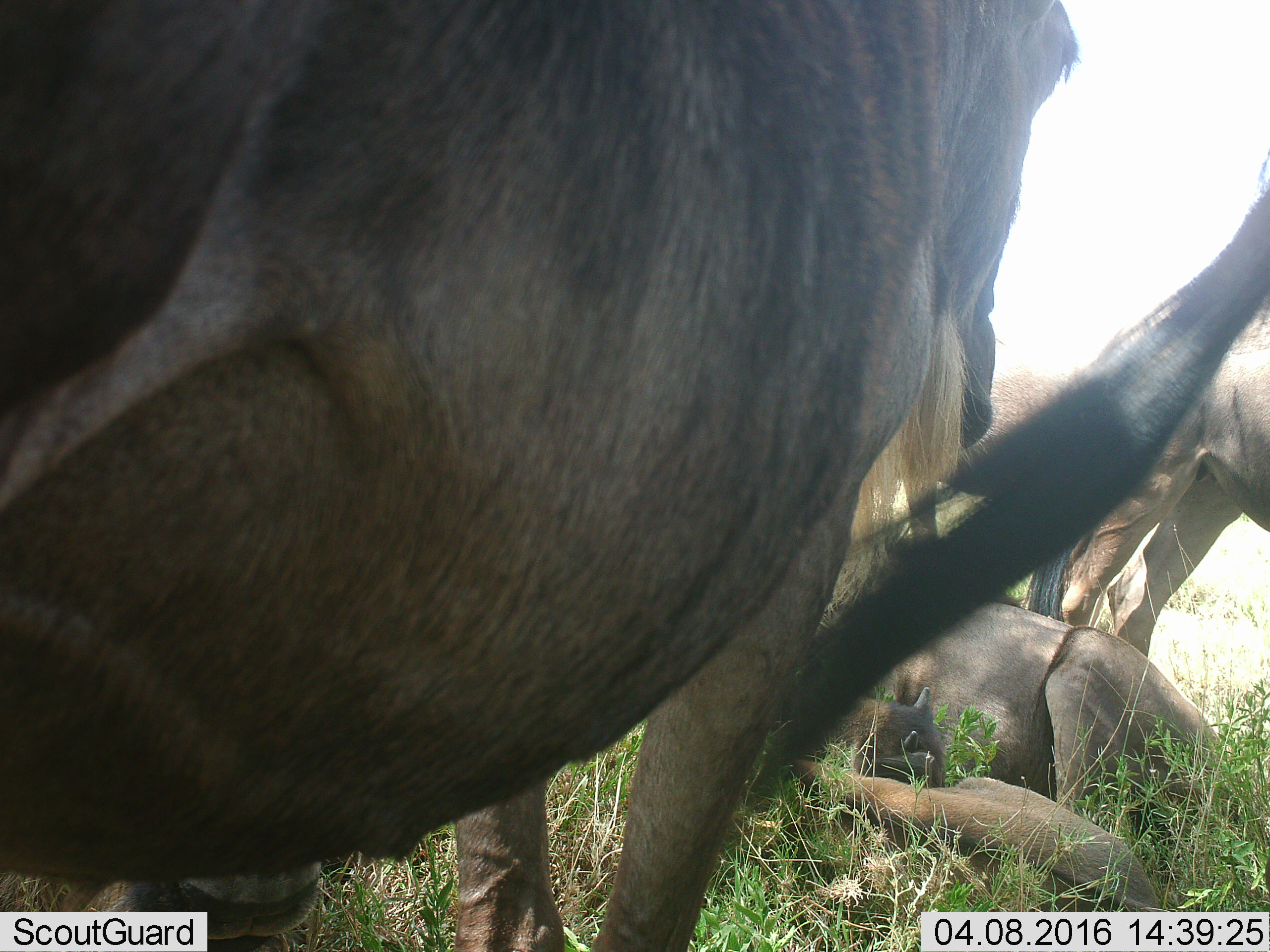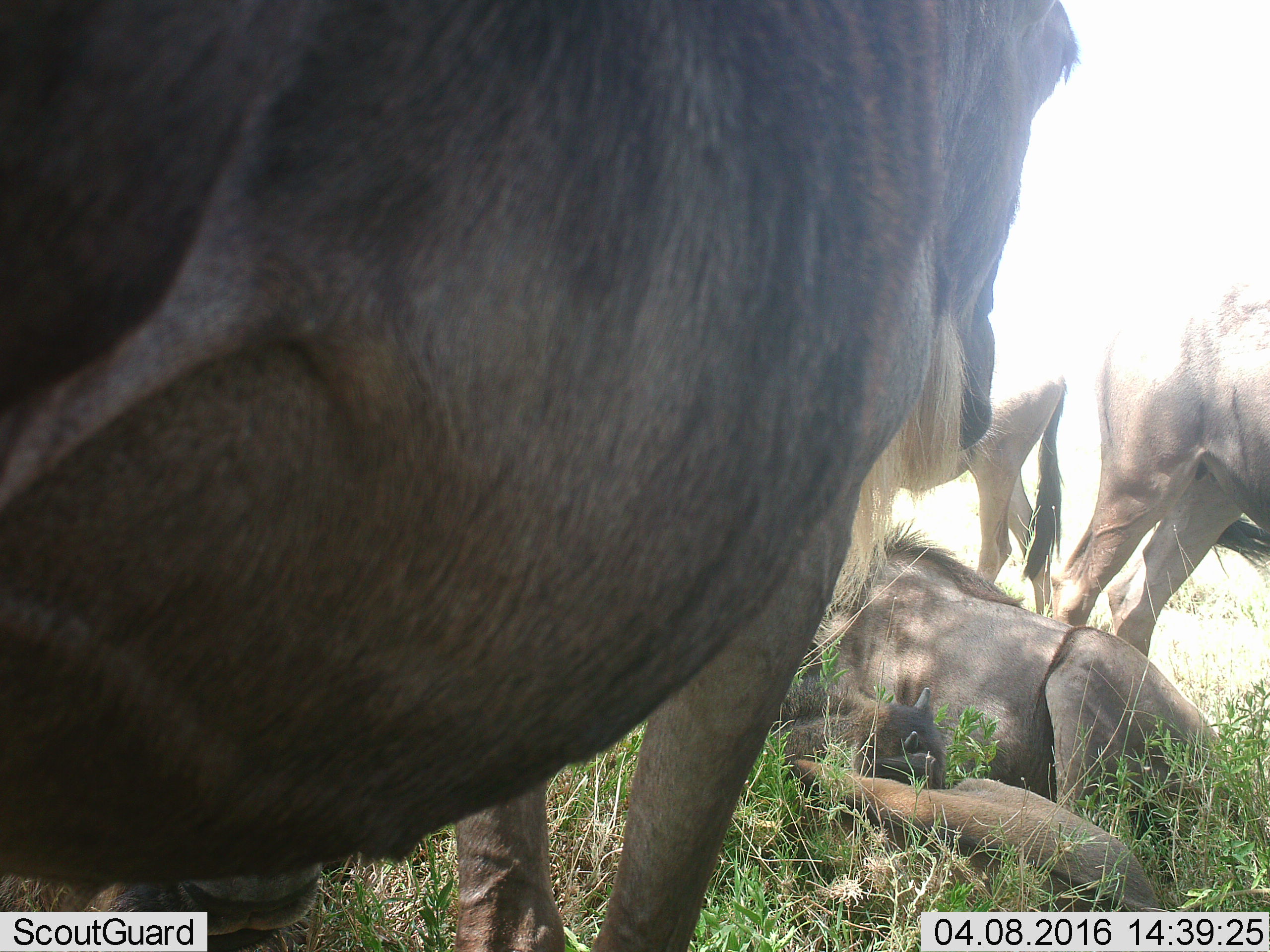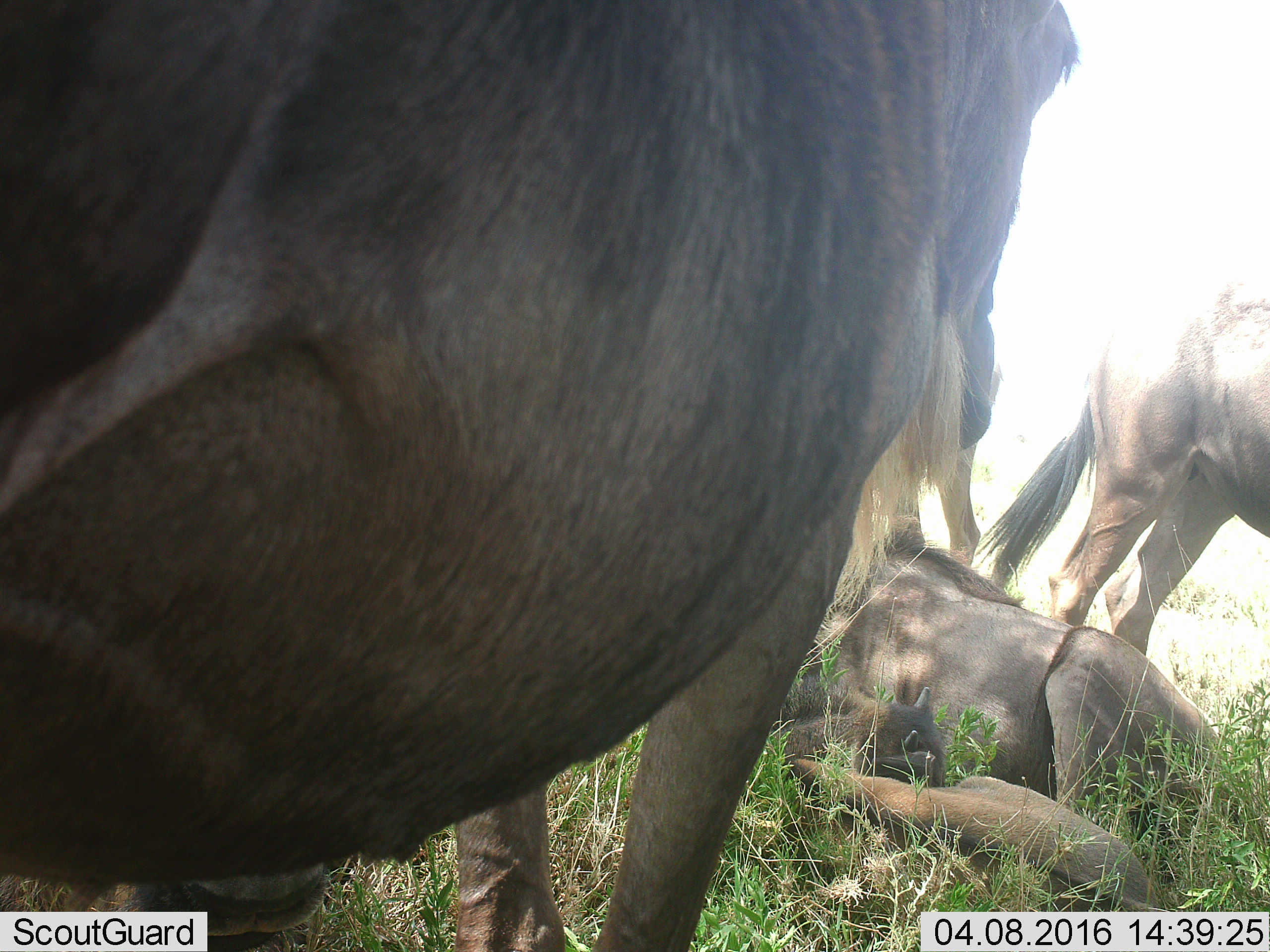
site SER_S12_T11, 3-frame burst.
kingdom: Animalia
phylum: Chordata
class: Mammalia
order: Artiodactyla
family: Bovidae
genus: Connochaetes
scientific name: Connochaetes taurinus taurinus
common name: blue wildebeest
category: wildebeestblue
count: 6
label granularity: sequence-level